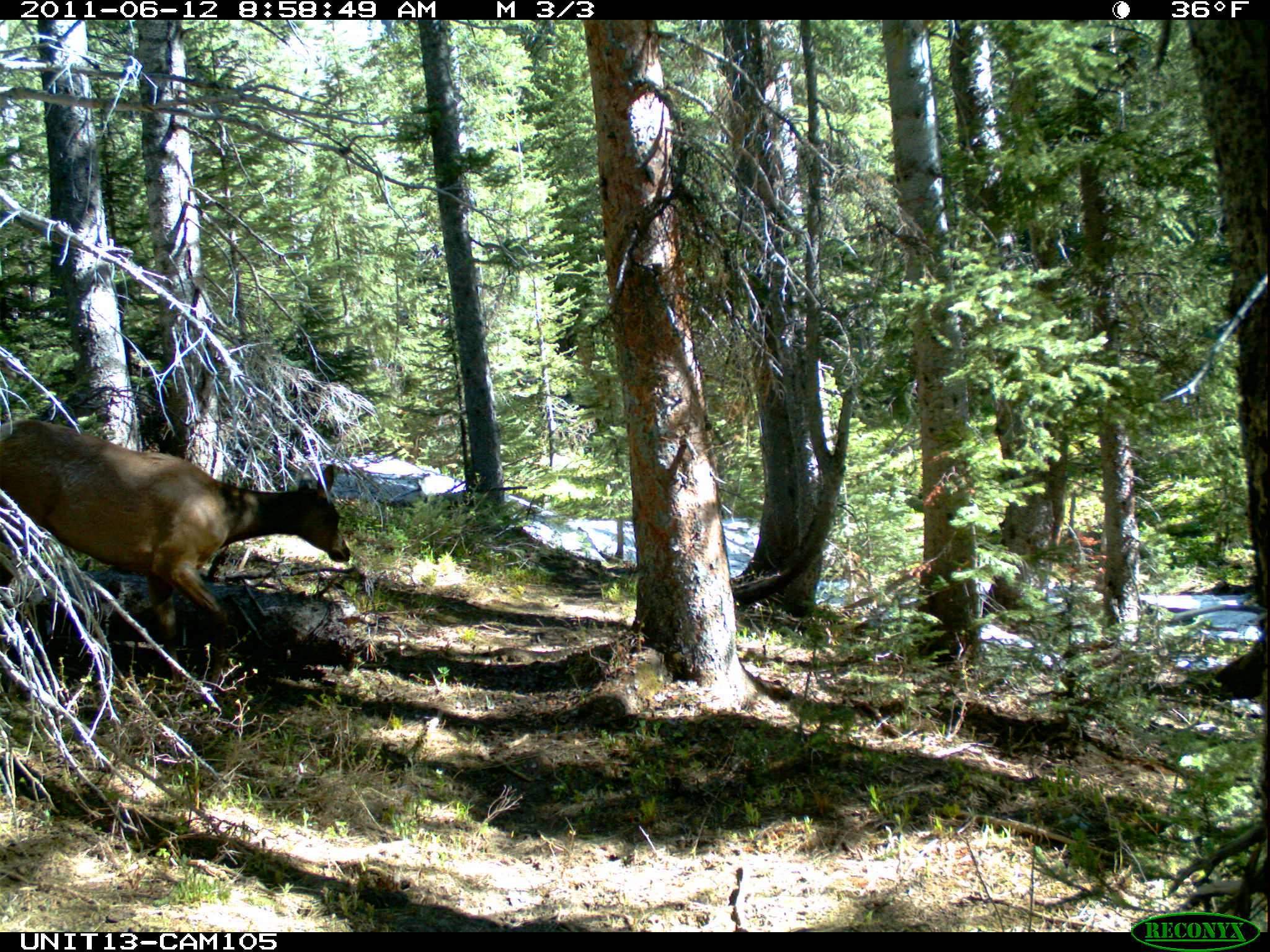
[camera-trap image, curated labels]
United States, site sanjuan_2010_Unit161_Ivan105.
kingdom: Animalia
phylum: Chordata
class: Mammalia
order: Artiodactyla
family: Cervidae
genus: Cervus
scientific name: Cervus elaphus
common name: red deer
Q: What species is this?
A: Cervus elaphus (red deer).